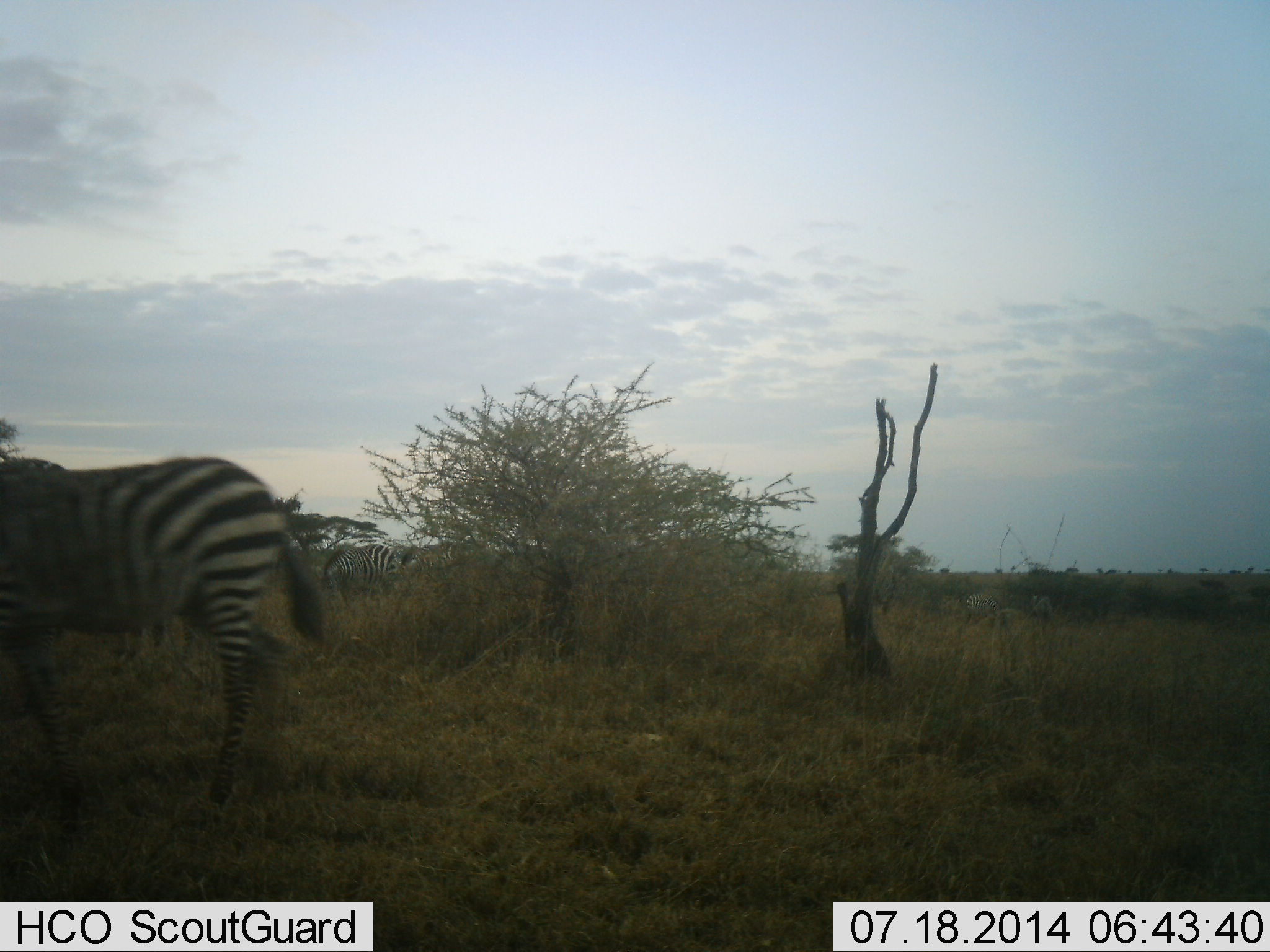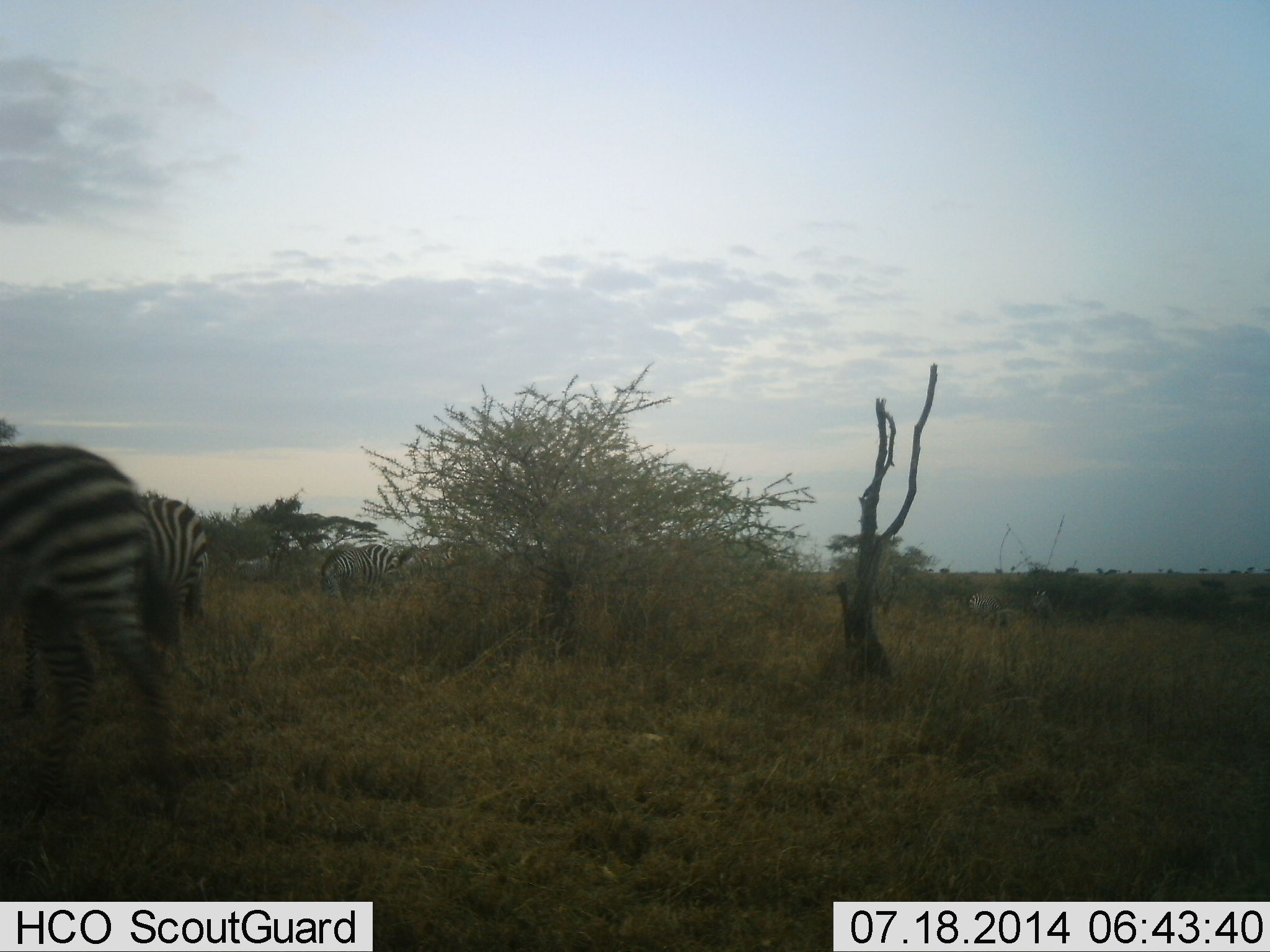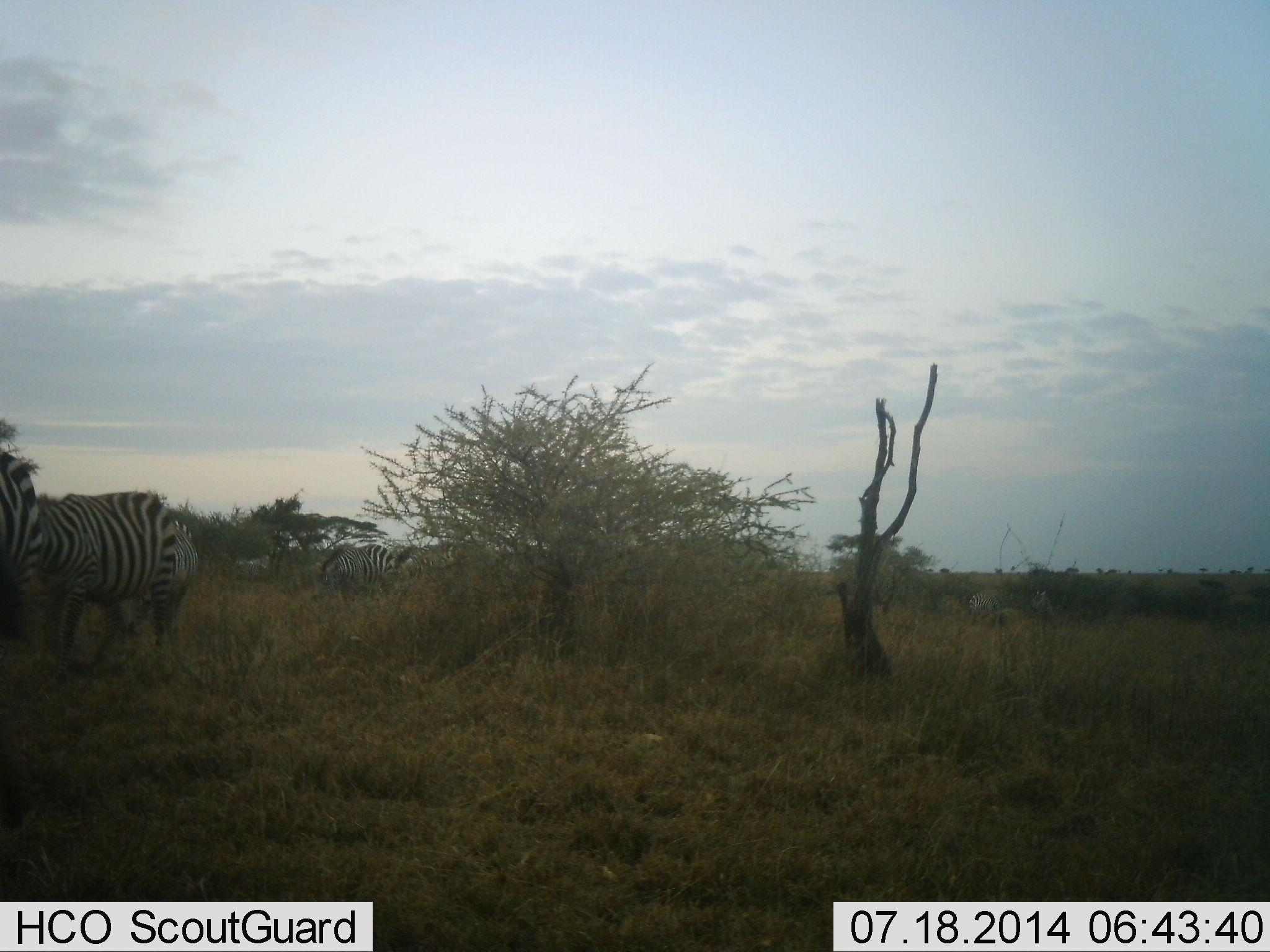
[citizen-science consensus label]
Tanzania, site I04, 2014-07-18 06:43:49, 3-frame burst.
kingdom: Animalia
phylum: Chordata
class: Mammalia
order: Perissodactyla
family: Equidae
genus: Equus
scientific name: Equus quagga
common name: plains zebra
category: zebra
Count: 3.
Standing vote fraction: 70%.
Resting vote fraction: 0%.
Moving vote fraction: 80%.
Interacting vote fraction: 0%.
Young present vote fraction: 0%.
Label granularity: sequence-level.